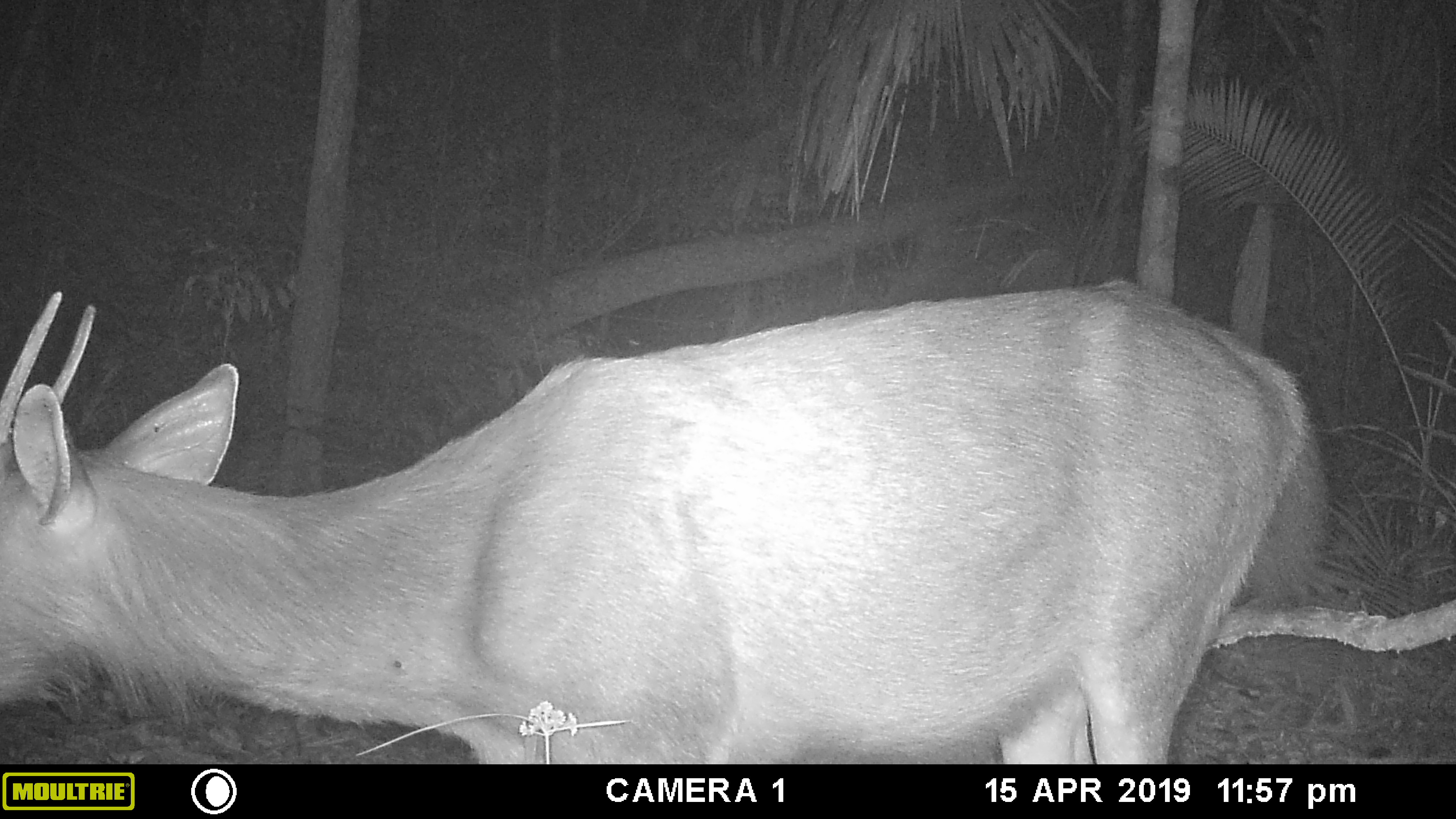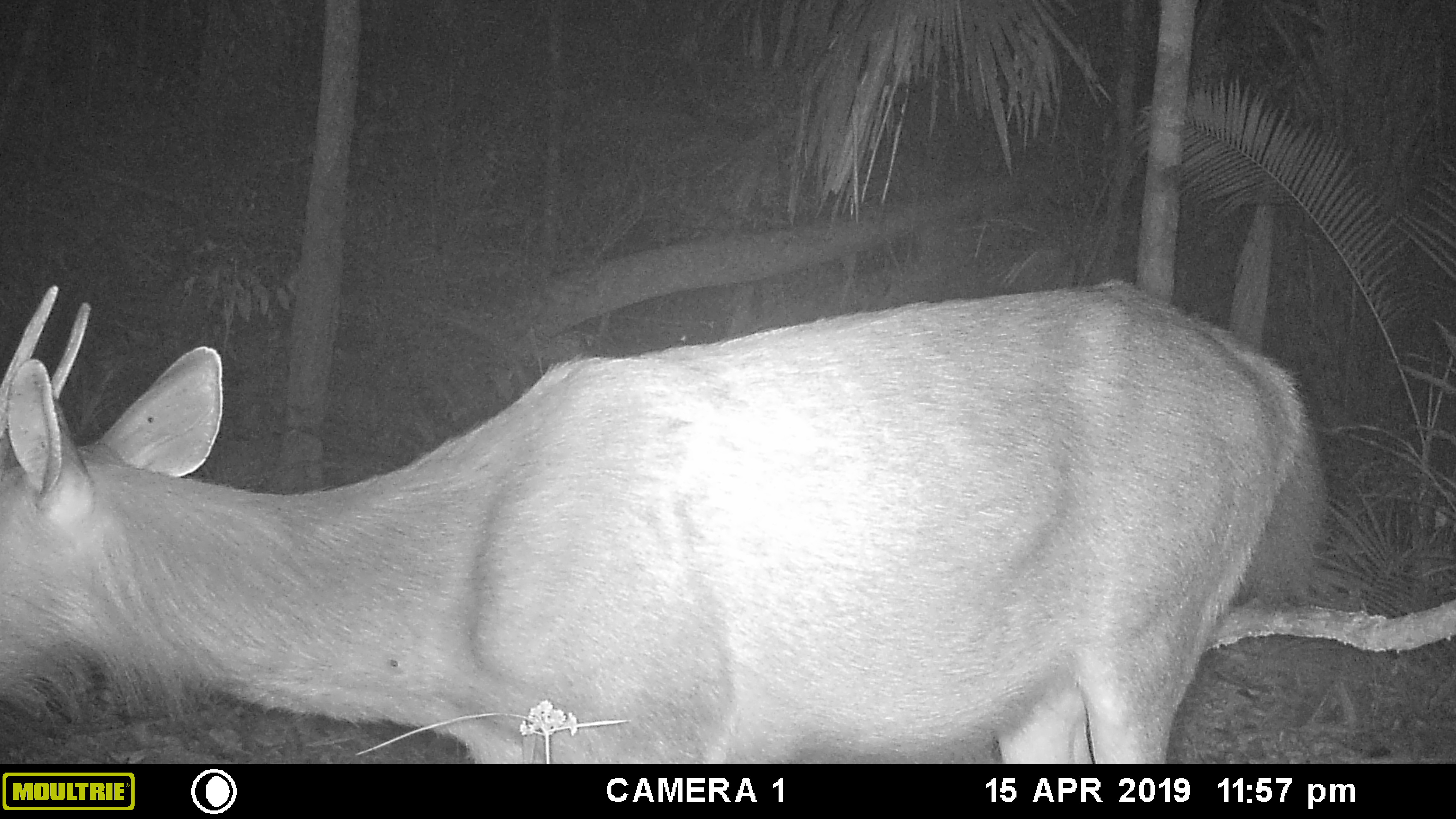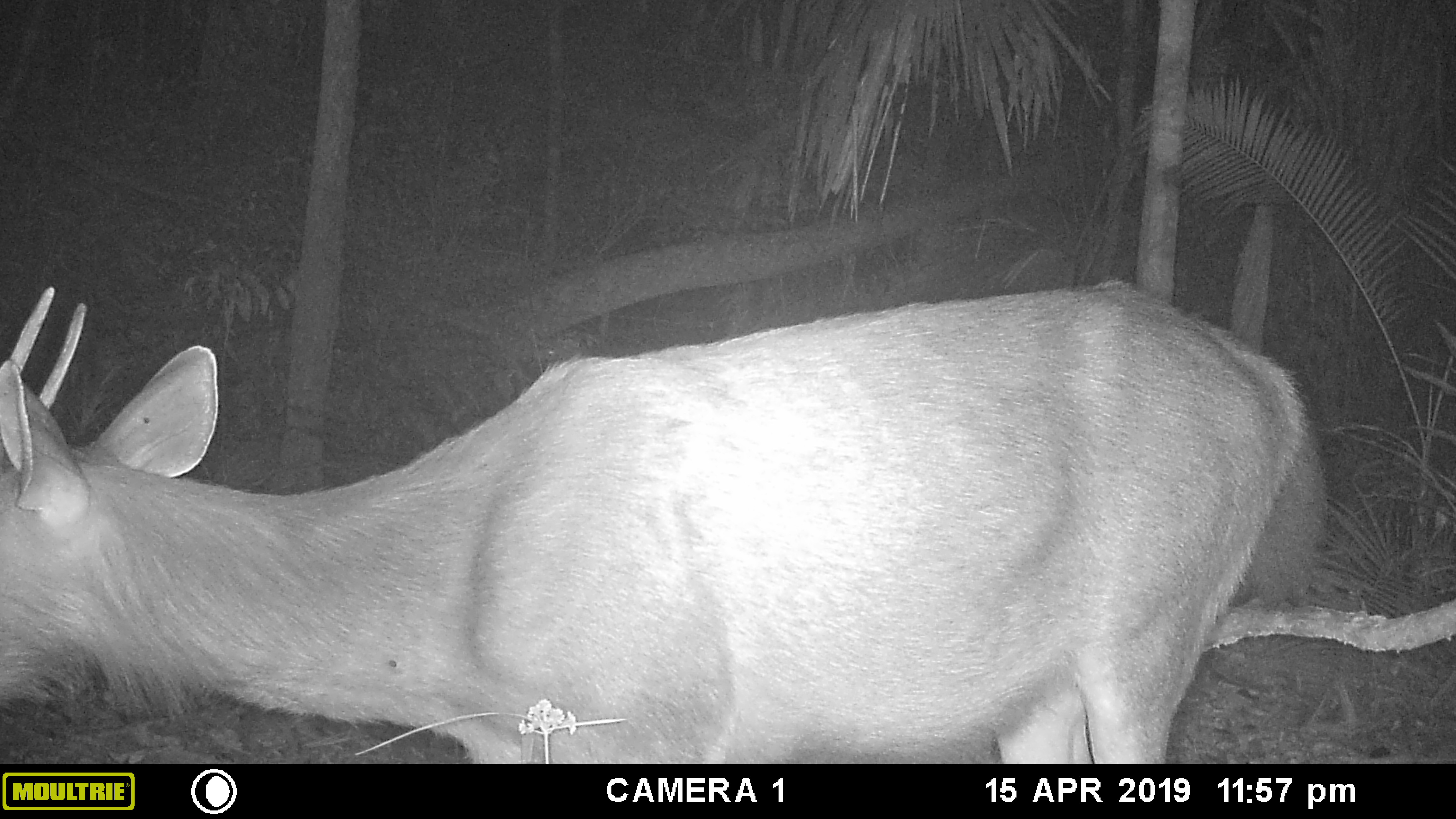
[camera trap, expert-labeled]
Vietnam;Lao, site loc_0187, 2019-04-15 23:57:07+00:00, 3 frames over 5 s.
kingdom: Animalia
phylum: Chordata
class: Mammalia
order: Artiodactyla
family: Cervidae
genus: Rusa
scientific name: Rusa unicolor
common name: sambar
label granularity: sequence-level